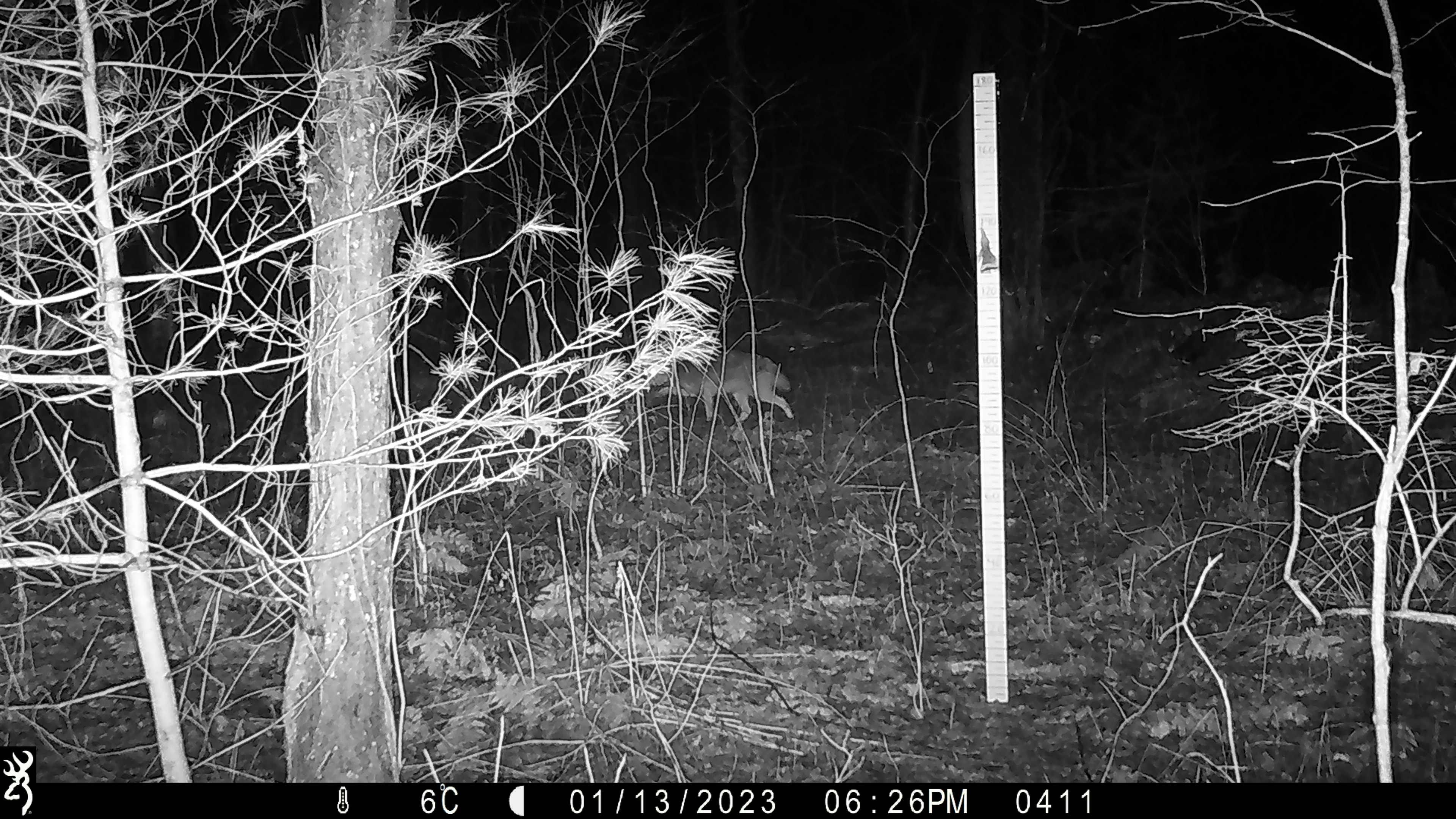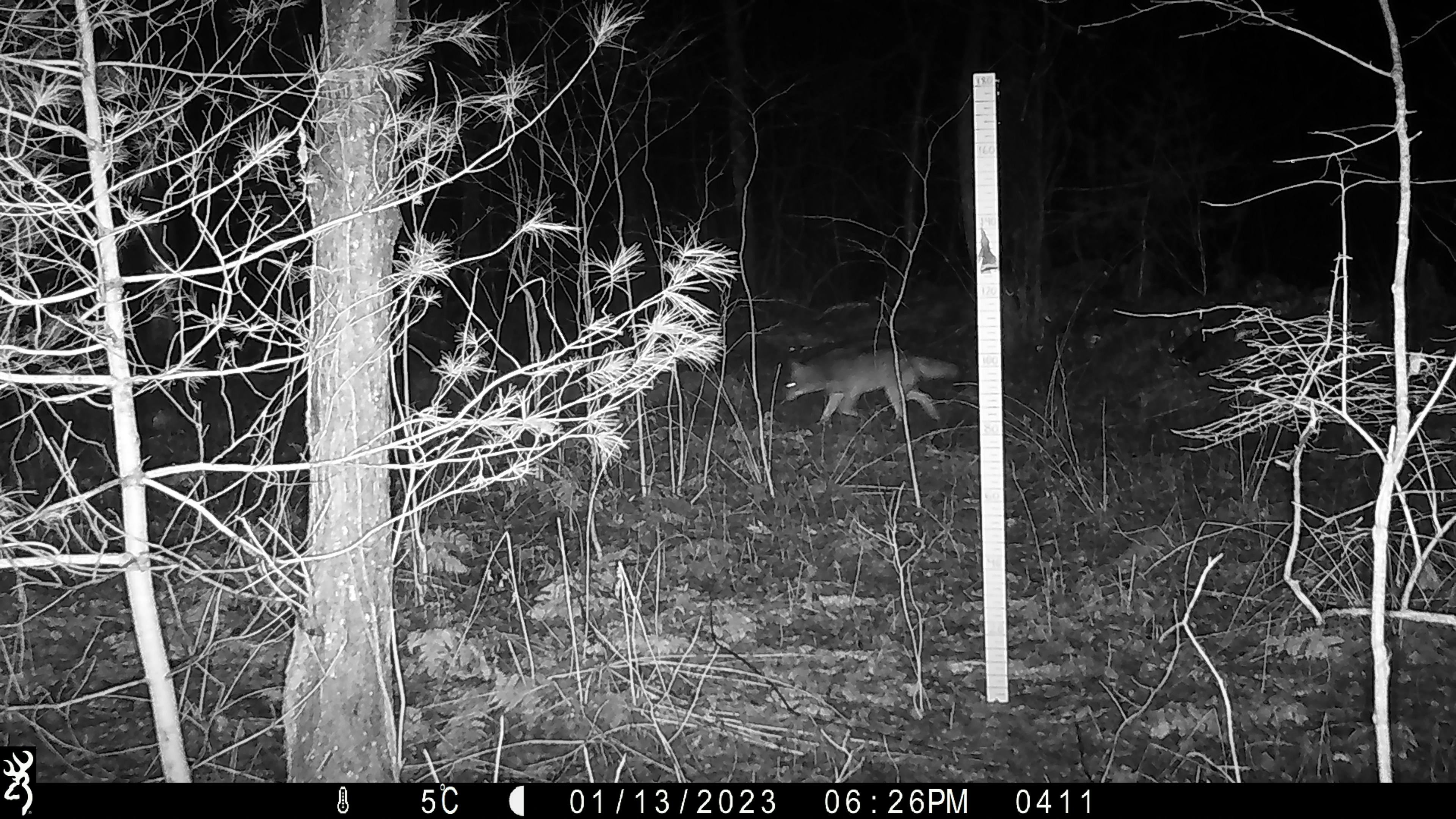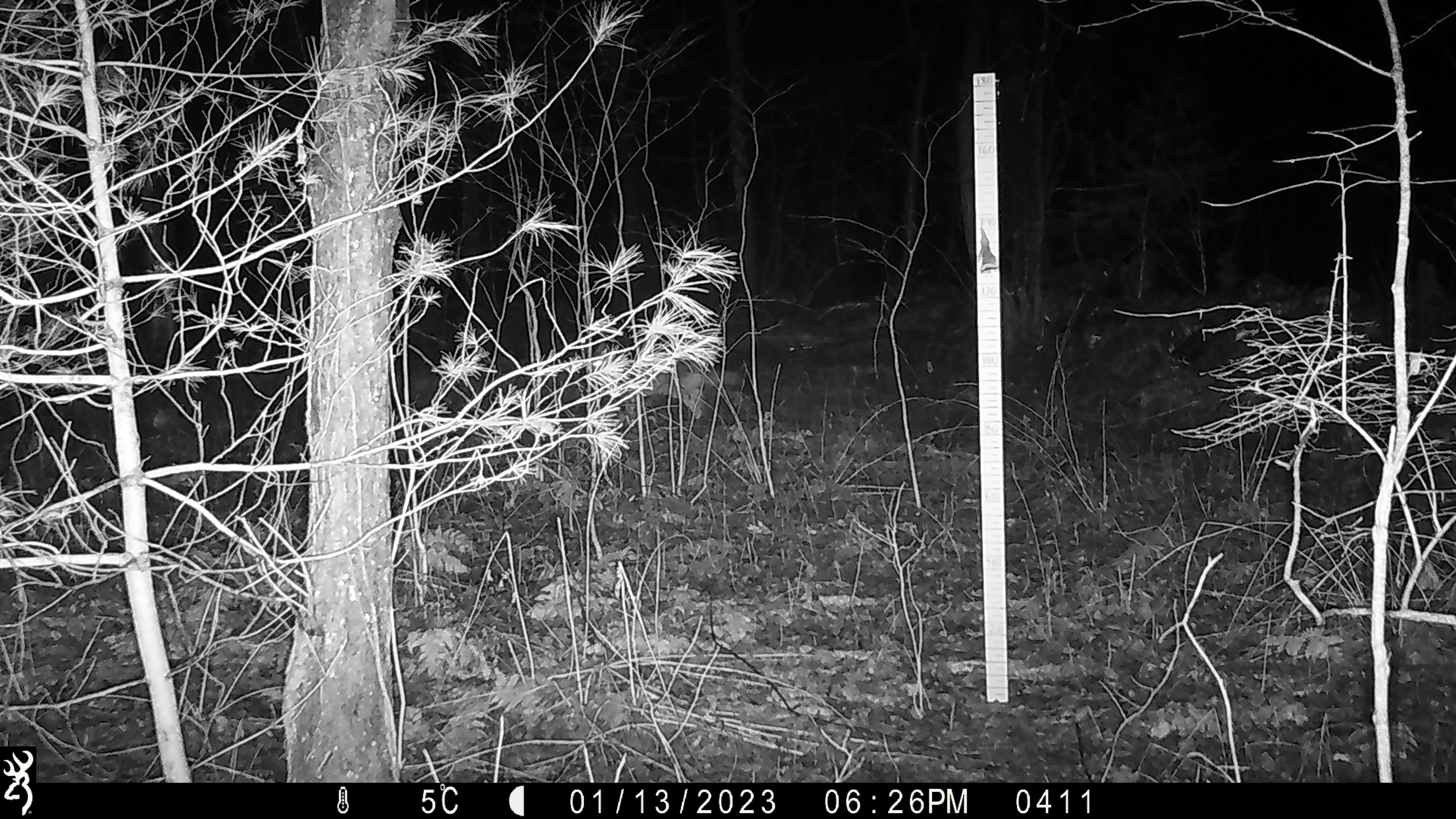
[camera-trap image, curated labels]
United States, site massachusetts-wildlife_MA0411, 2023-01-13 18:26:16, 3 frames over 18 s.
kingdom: Animalia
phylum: Chordata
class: Mammalia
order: Carnivora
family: Canidae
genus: Canis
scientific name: Canis latrans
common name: coyote